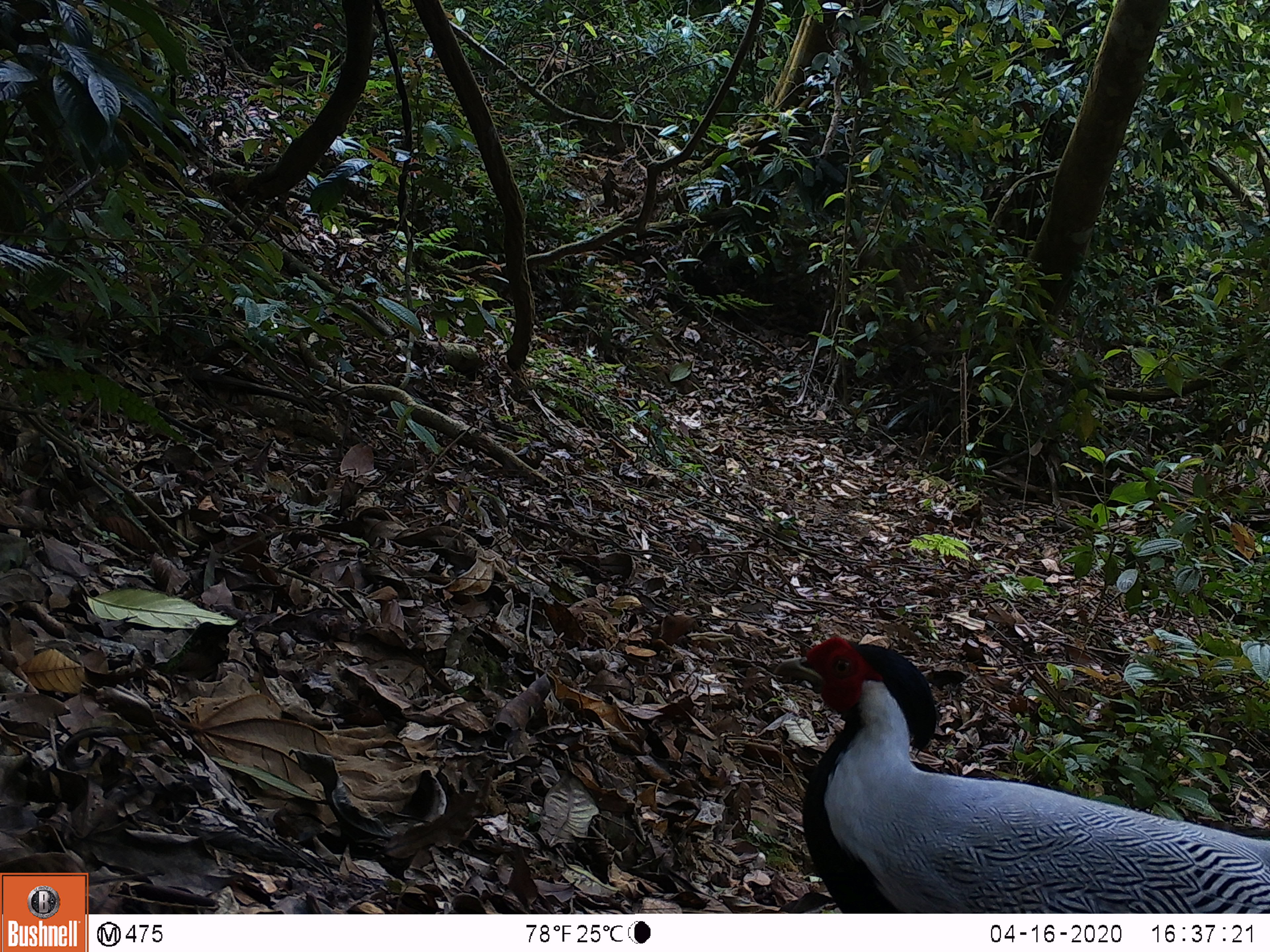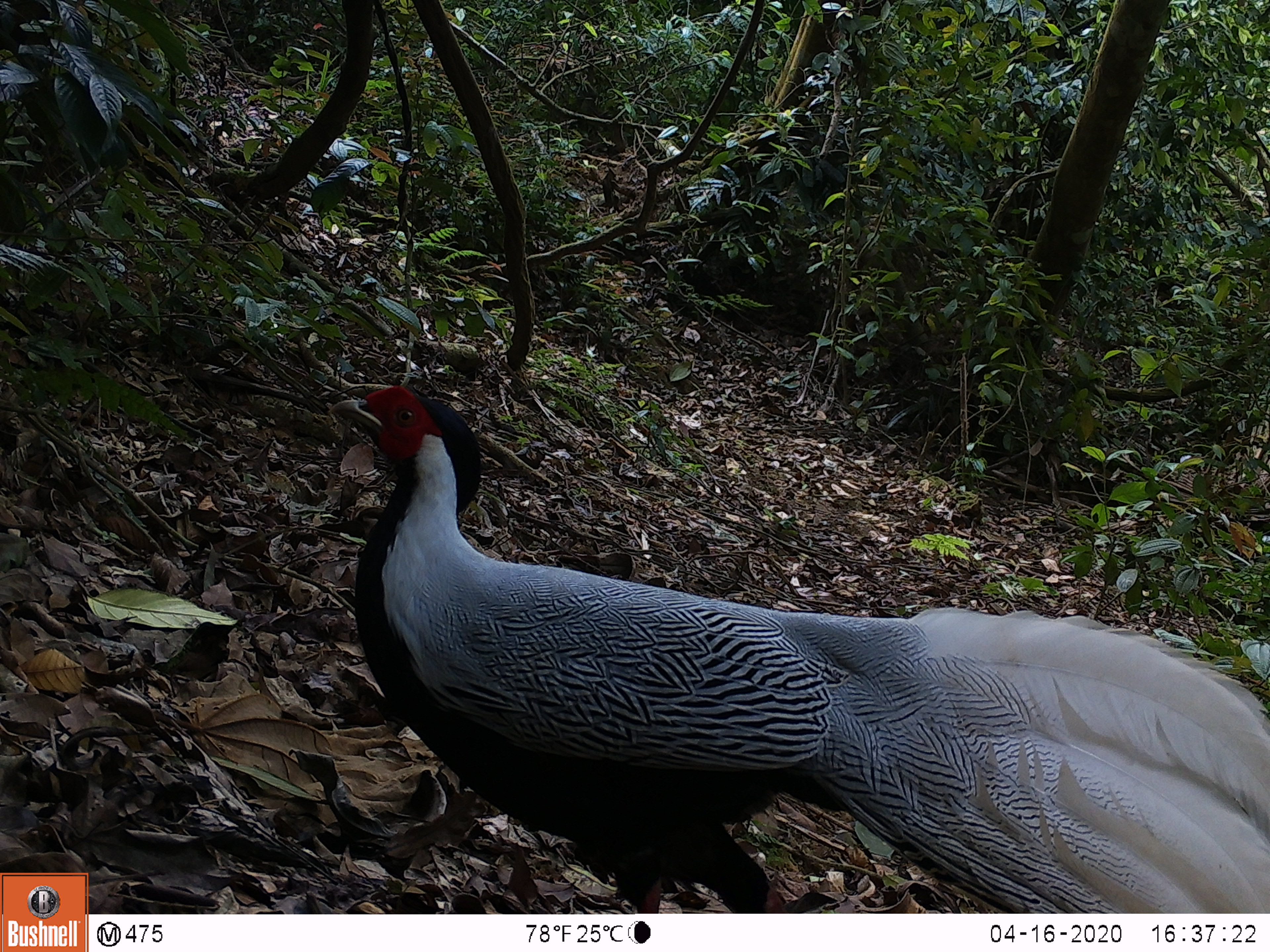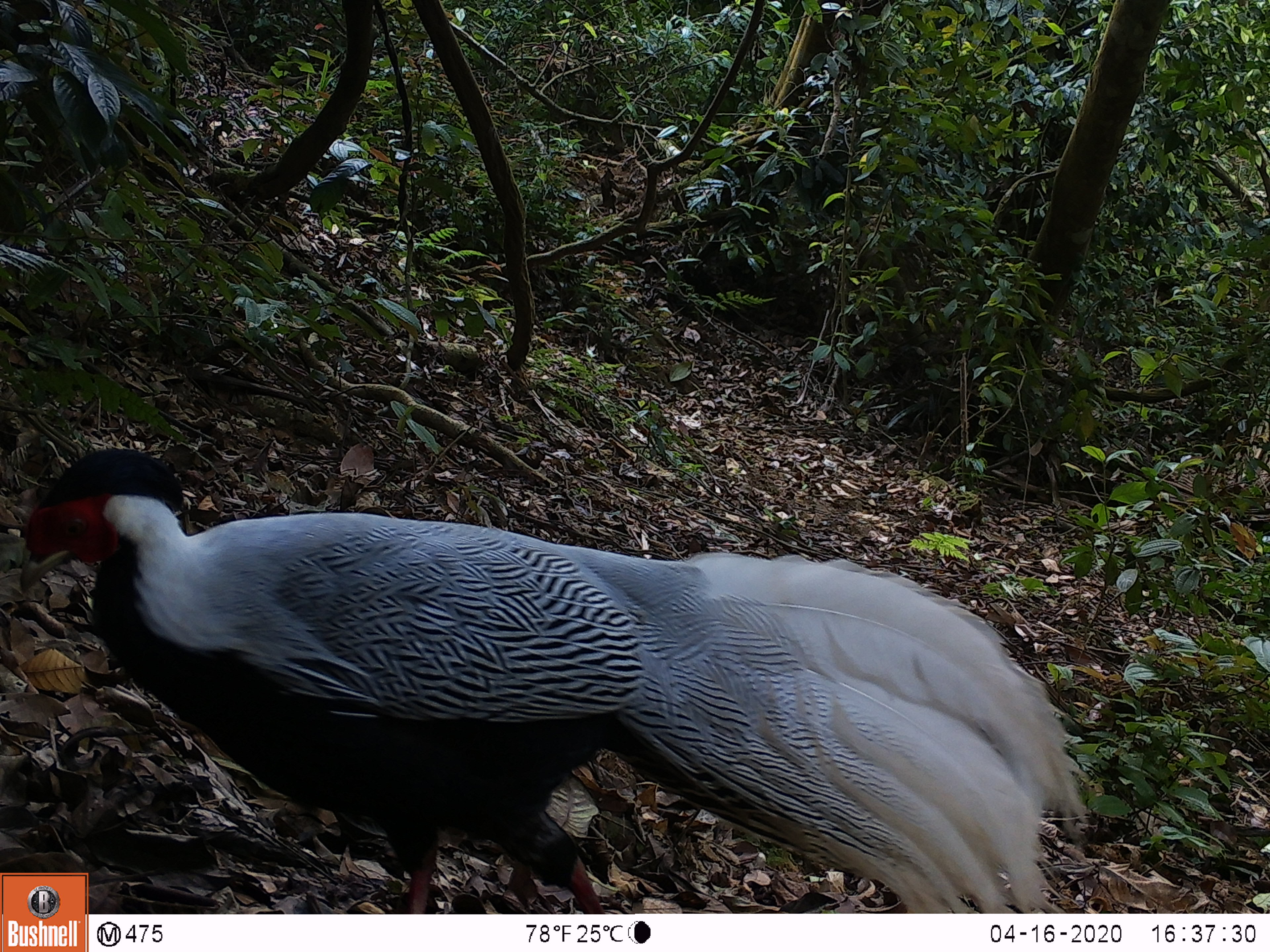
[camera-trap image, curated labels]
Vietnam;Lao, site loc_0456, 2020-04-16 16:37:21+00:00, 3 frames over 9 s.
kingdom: Animalia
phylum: Chordata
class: Aves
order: Galliformes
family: Phasianidae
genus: Lophura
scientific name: Lophura nycthemera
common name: silver pheasant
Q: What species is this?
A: Silver pheasant (Lophura nycthemera).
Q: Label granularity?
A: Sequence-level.